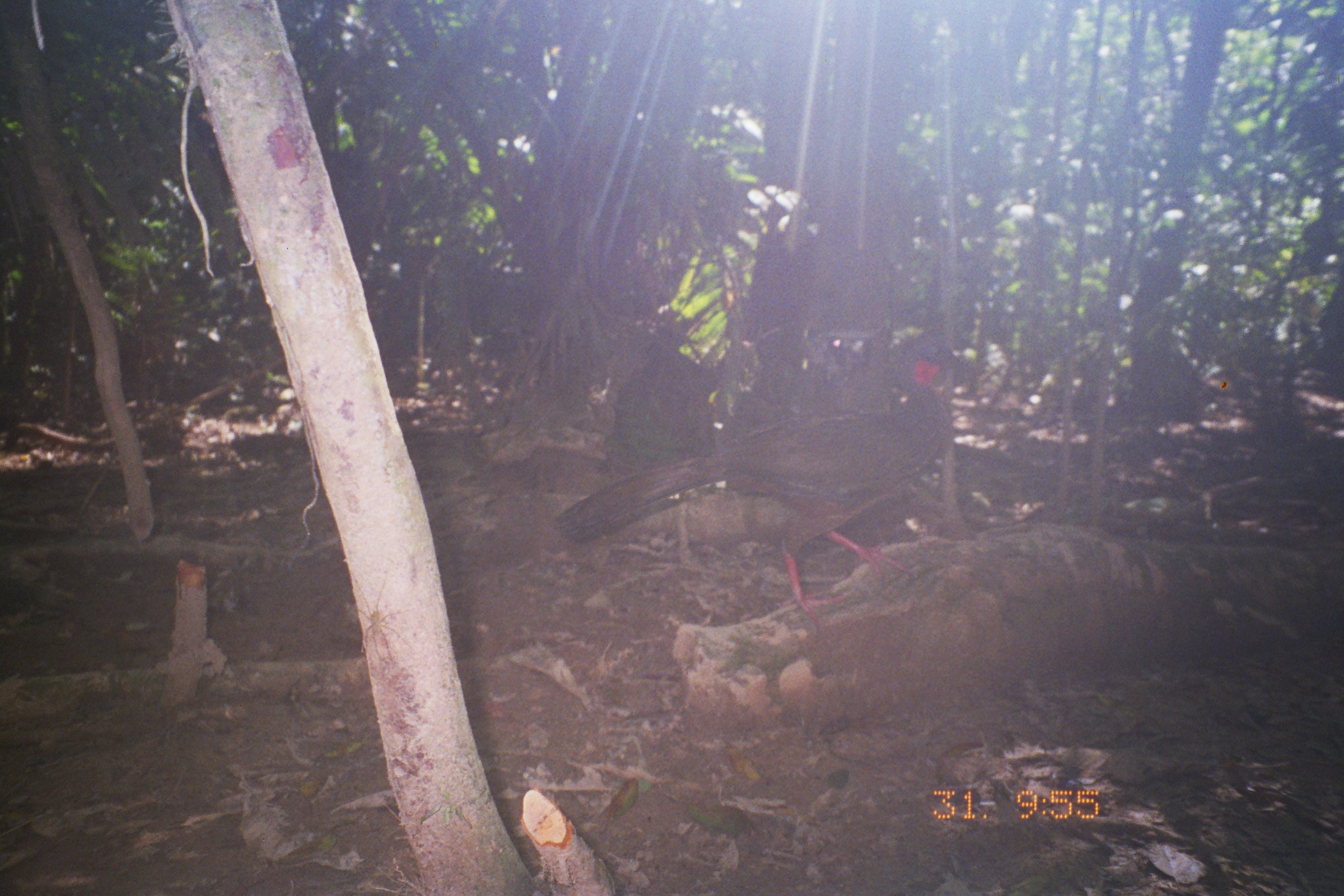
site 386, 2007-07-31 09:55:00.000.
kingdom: Animalia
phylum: Chordata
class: Aves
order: Galliformes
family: Cracidae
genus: Penelope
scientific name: Penelope jacquacu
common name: spix's guan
Penelope jacquacu (spix's guan).